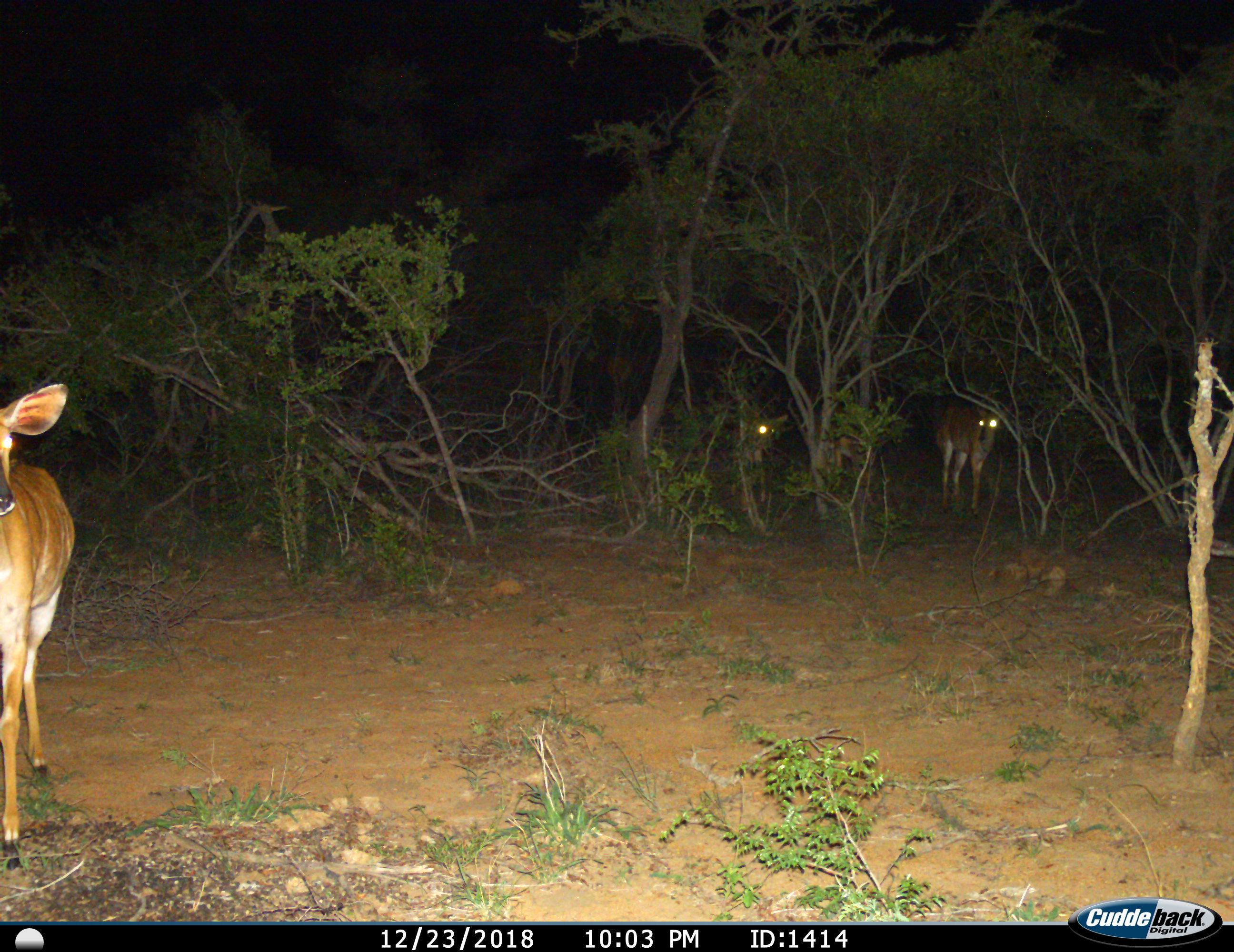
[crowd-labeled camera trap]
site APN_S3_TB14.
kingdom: Animalia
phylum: Chordata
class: Mammalia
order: Artiodactyla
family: Bovidae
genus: Tragelaphus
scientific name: Tragelaphus angasii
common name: nyala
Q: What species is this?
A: Nyala (Tragelaphus angasii).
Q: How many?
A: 4.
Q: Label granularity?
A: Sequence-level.